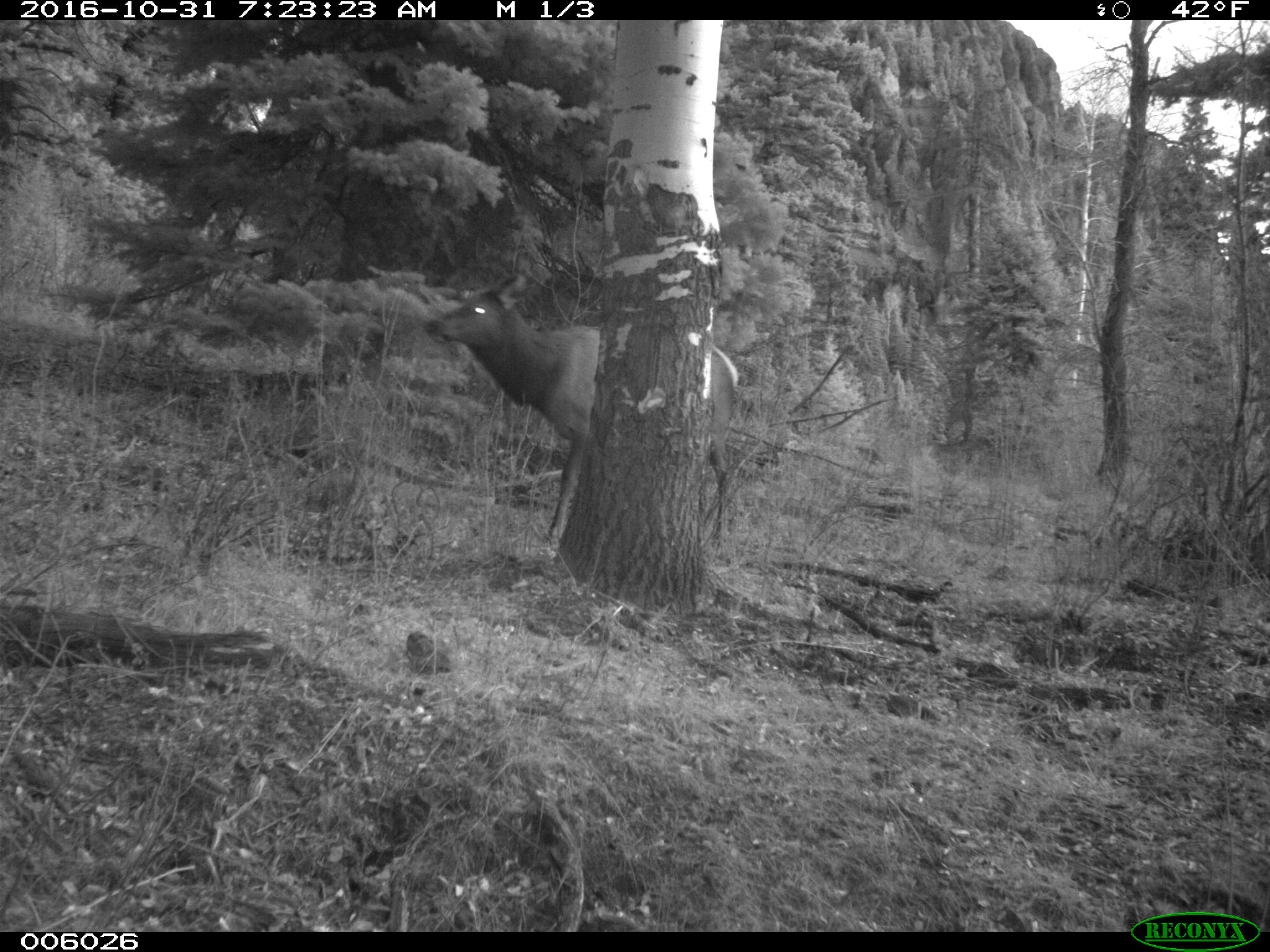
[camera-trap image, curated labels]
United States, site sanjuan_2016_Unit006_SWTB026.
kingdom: Animalia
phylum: Chordata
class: Mammalia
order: Artiodactyla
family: Cervidae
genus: Cervus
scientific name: Cervus elaphus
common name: red deer